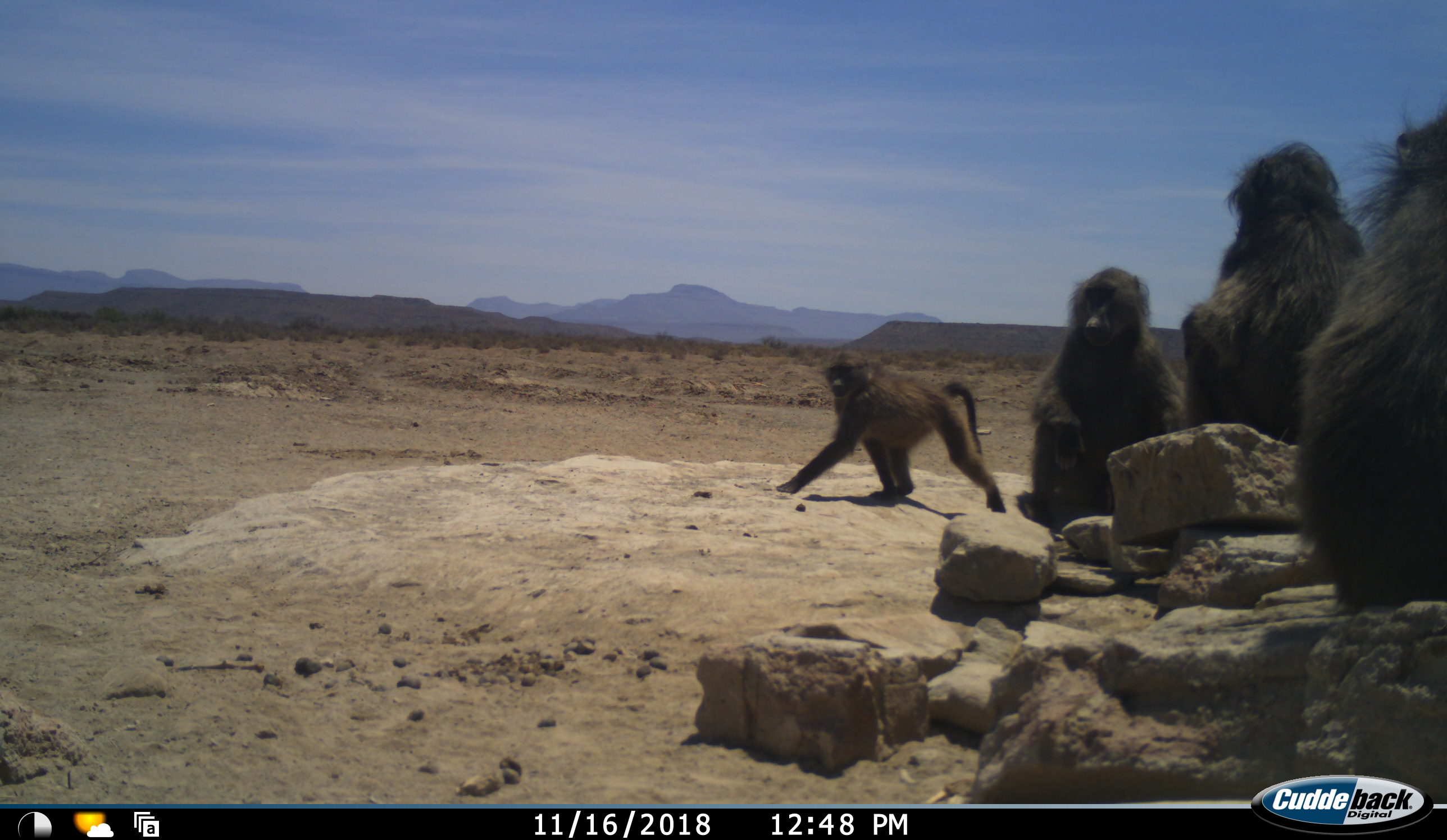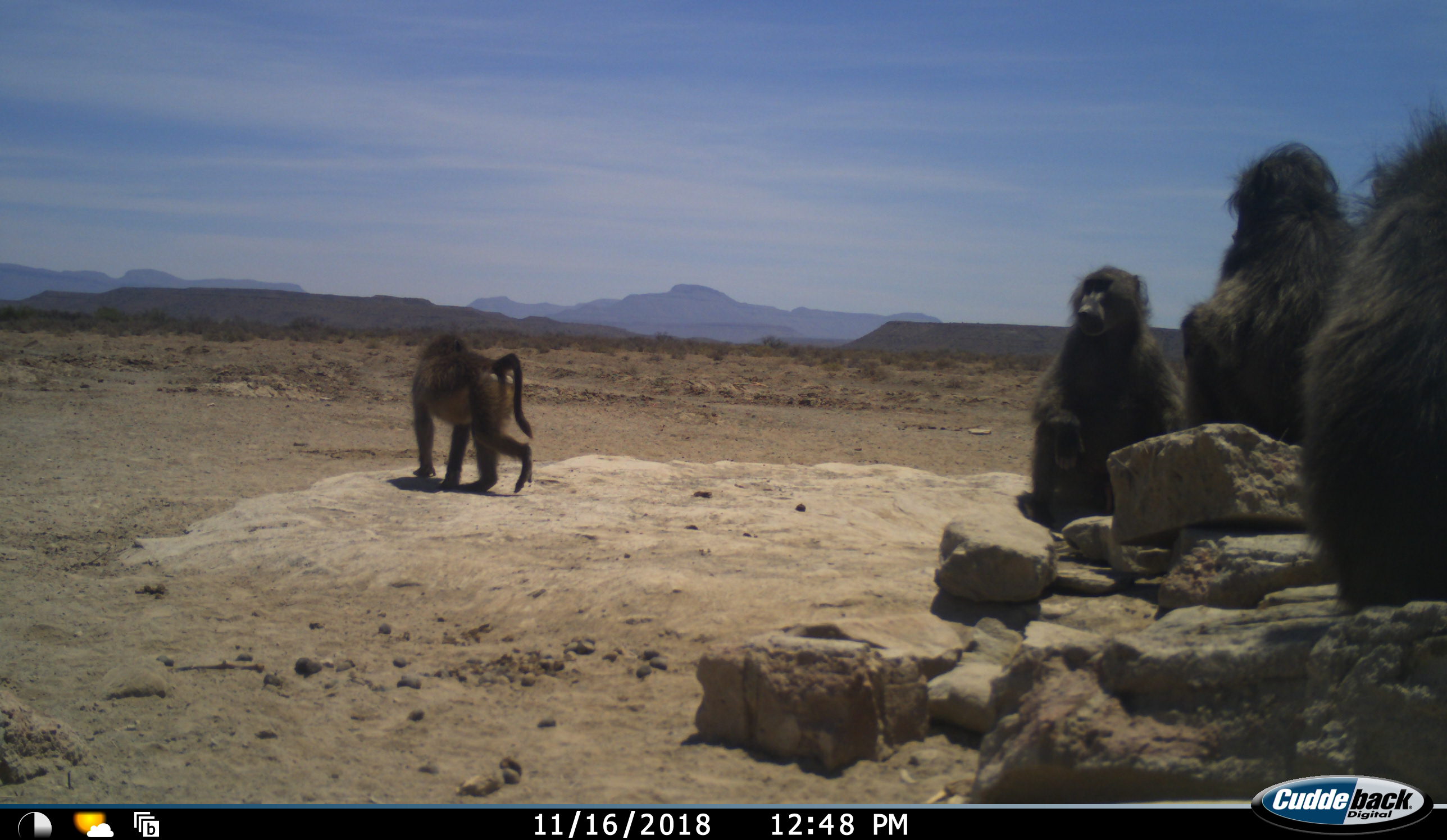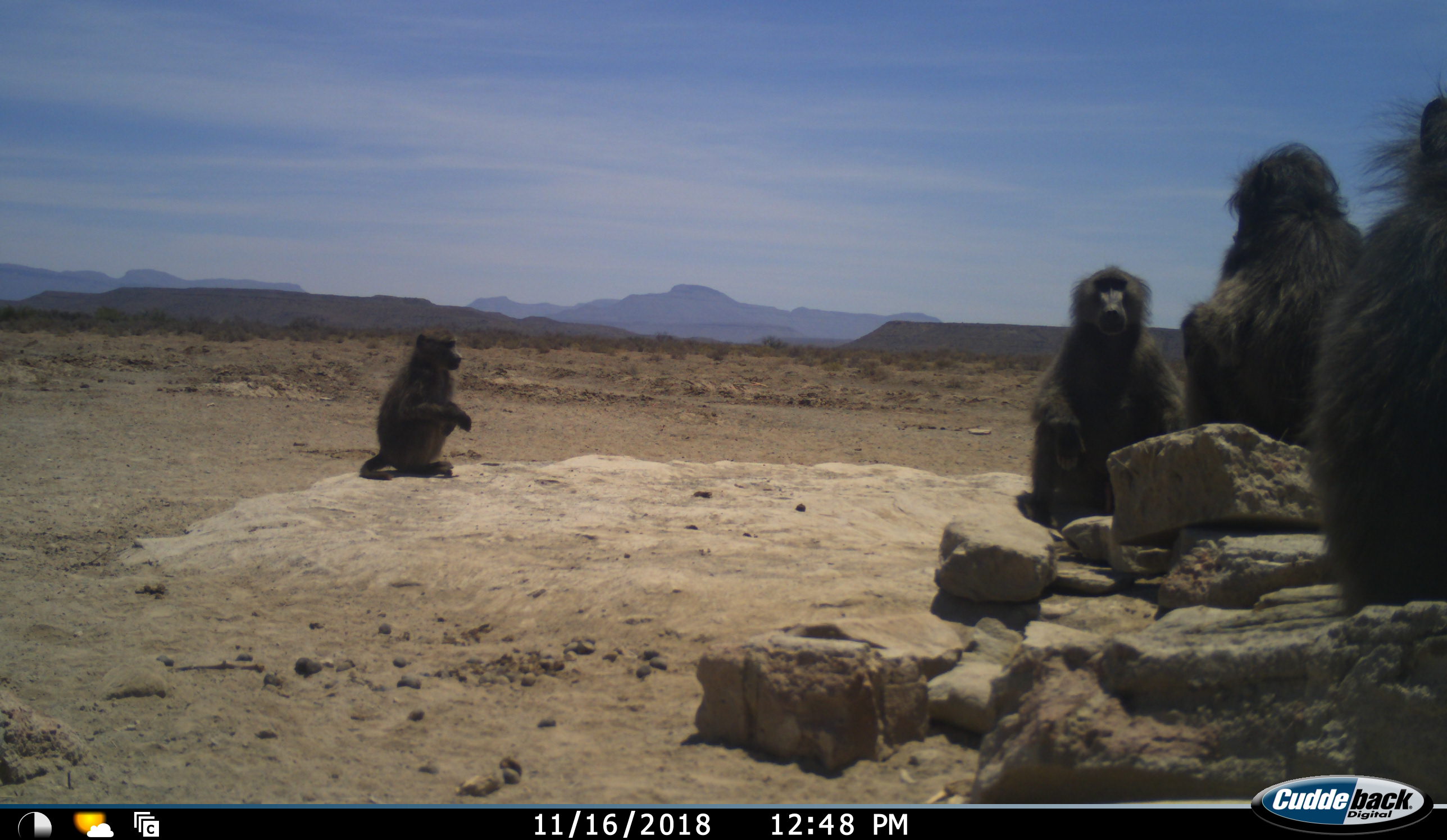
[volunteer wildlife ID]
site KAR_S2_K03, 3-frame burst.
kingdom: Animalia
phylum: Chordata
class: Mammalia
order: Primates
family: Cercopithecidae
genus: Papio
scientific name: Papio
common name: baboon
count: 4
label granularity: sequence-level